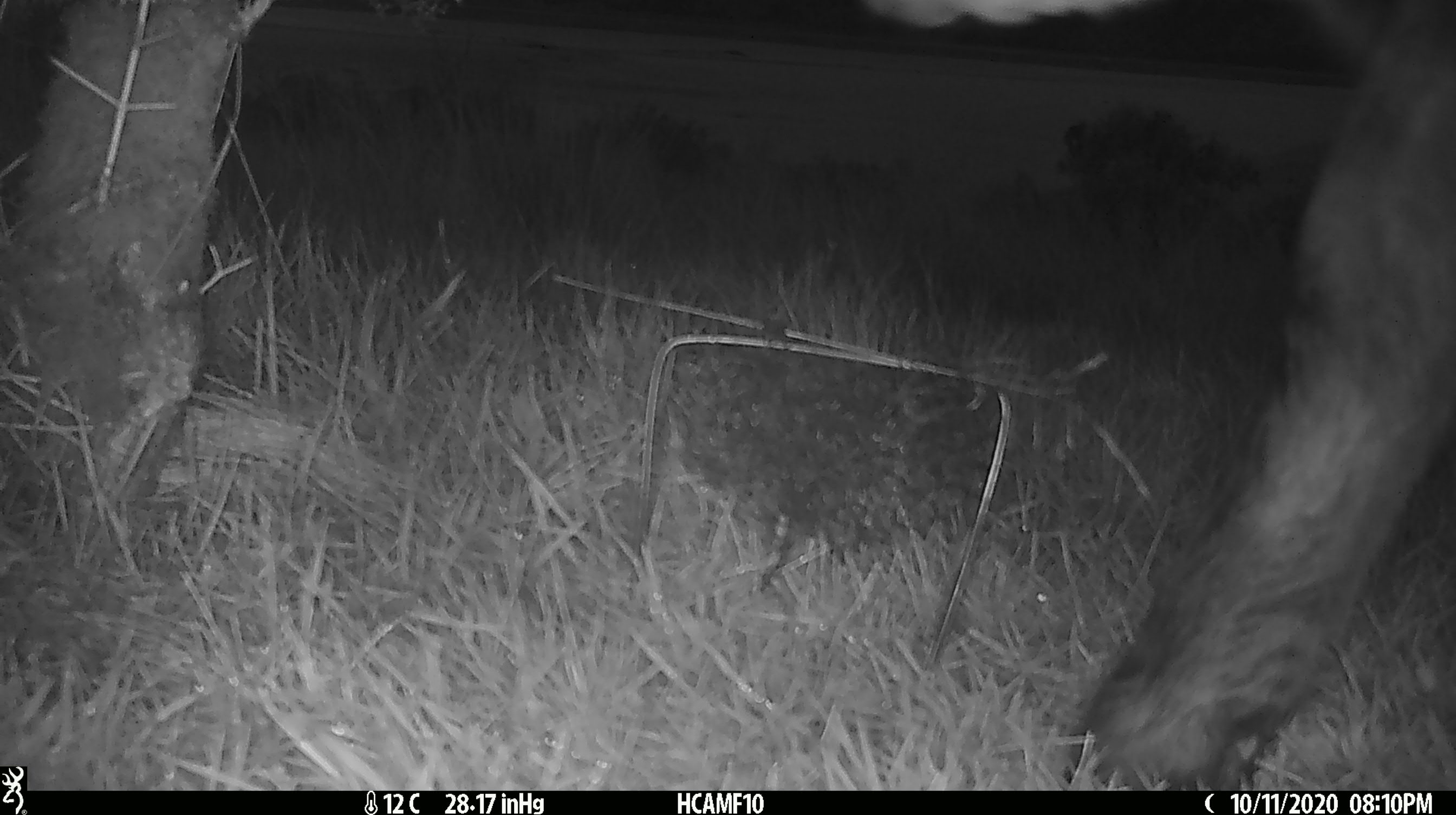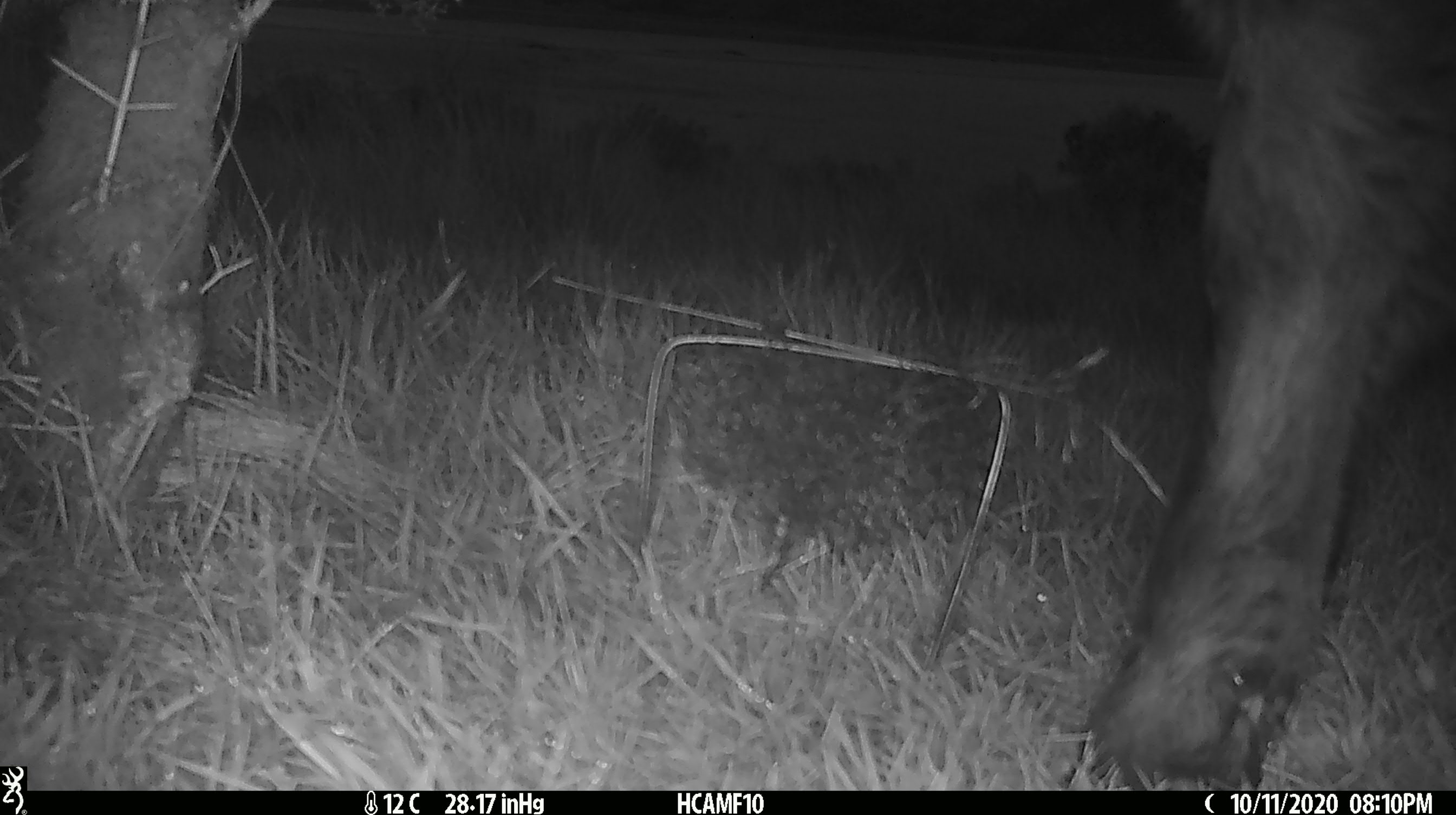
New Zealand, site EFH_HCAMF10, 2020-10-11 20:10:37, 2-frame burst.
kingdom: Animalia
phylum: Chordata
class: Mammalia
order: Artiodactyla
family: Bovidae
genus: Bos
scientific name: Bos taurus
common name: domestic cow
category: cow